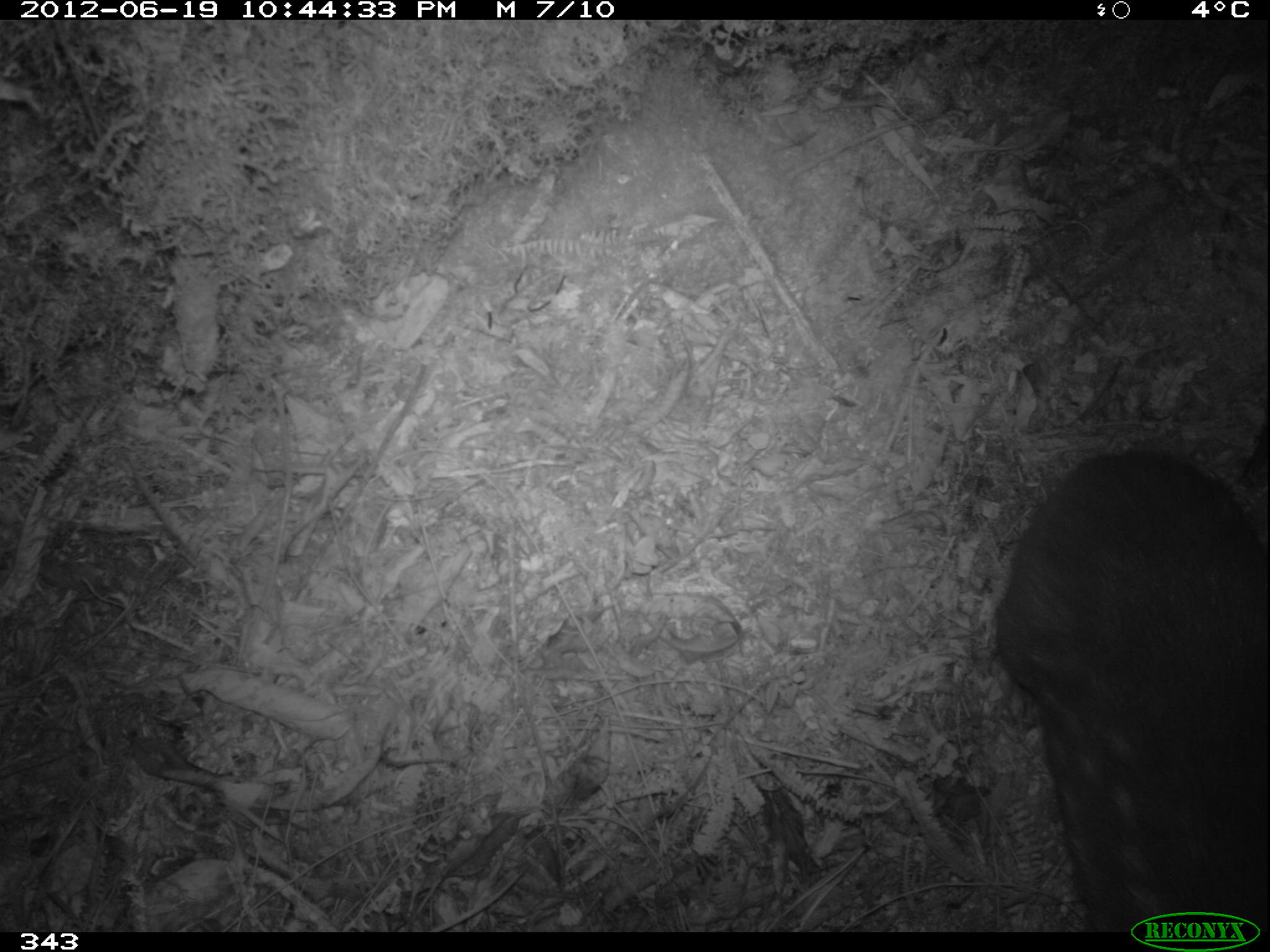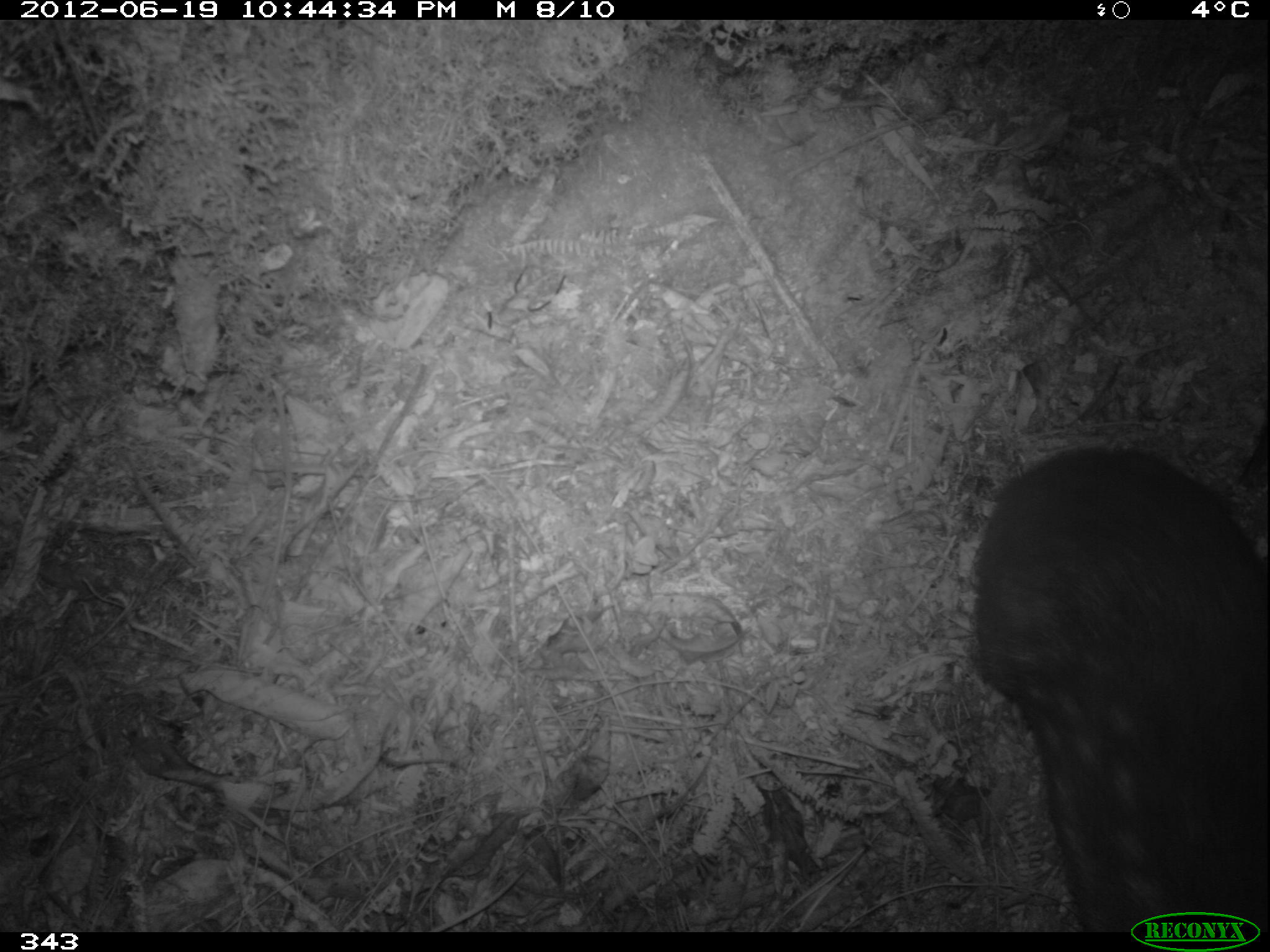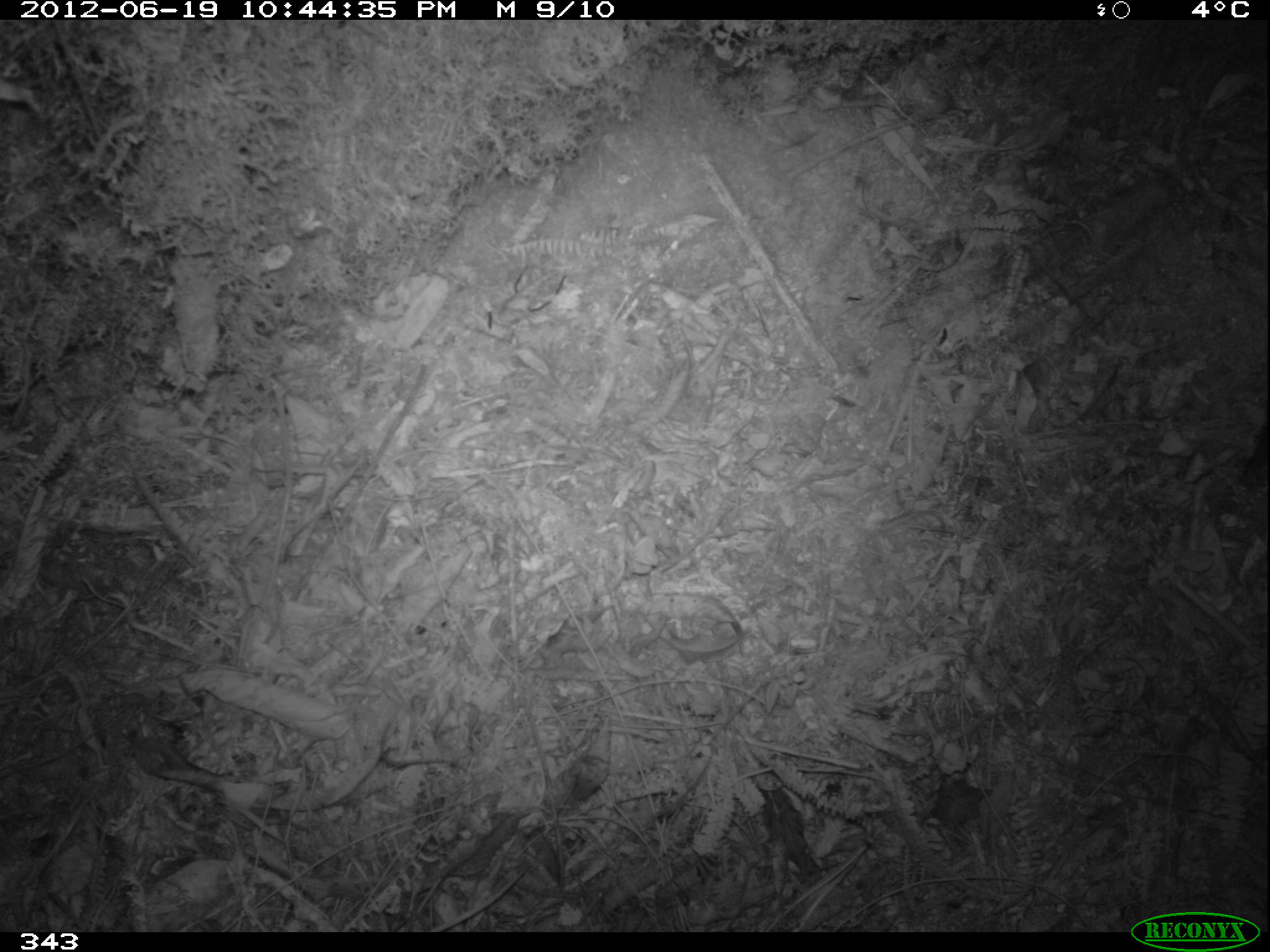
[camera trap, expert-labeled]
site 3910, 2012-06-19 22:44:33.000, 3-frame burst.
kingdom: Animalia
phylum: Chordata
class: Mammalia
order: Rodentia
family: Cuniculidae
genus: Cuniculus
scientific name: Cuniculus taczanowskii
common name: mountain paca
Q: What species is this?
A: Cuniculus taczanowskii (mountain paca).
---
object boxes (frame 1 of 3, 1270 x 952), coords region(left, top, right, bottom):
cuniculus taczanowskii: region(990, 446, 1267, 932)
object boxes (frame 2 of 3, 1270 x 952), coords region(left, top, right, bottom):
cuniculus taczanowskii: region(966, 445, 1267, 932)